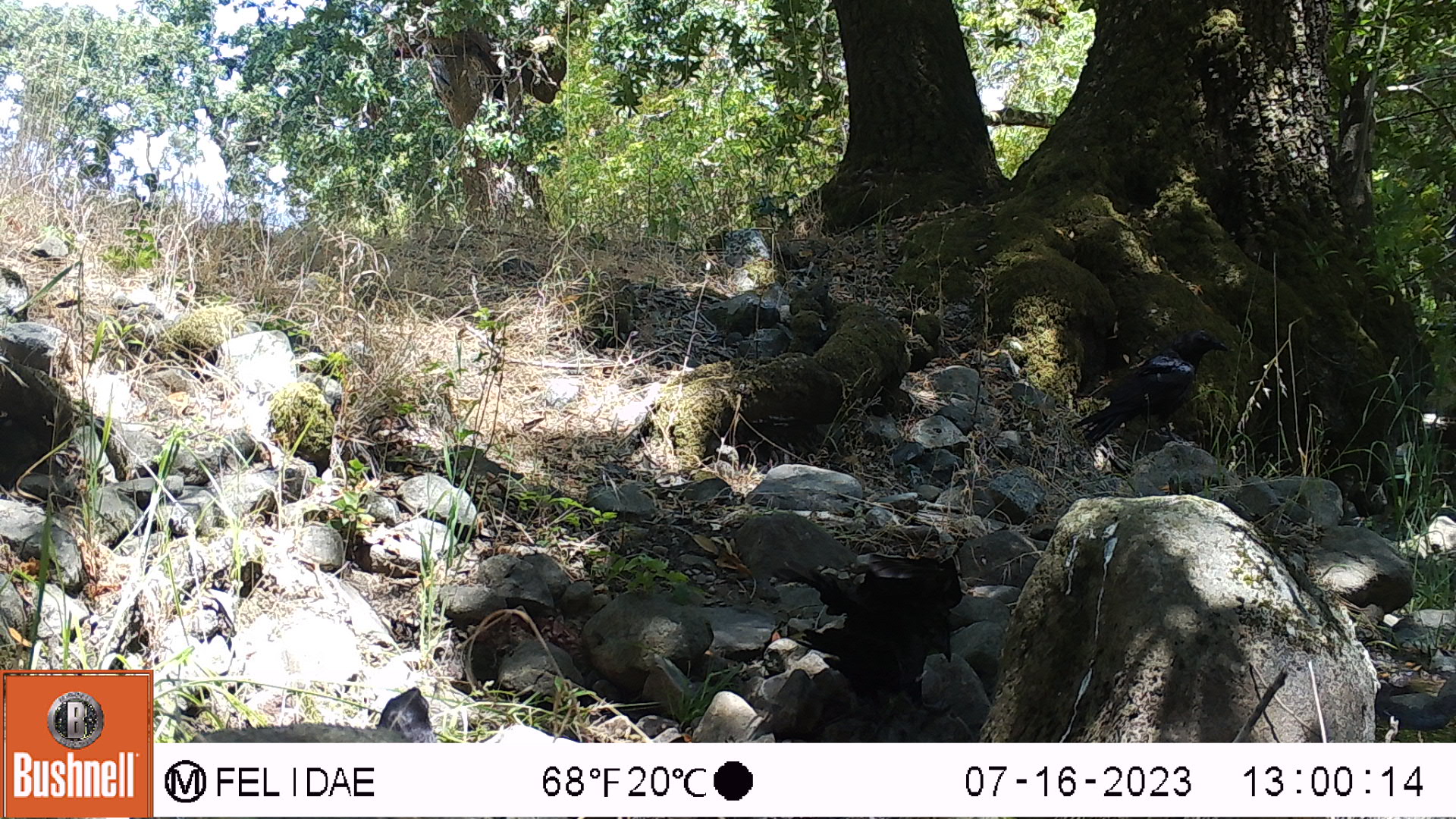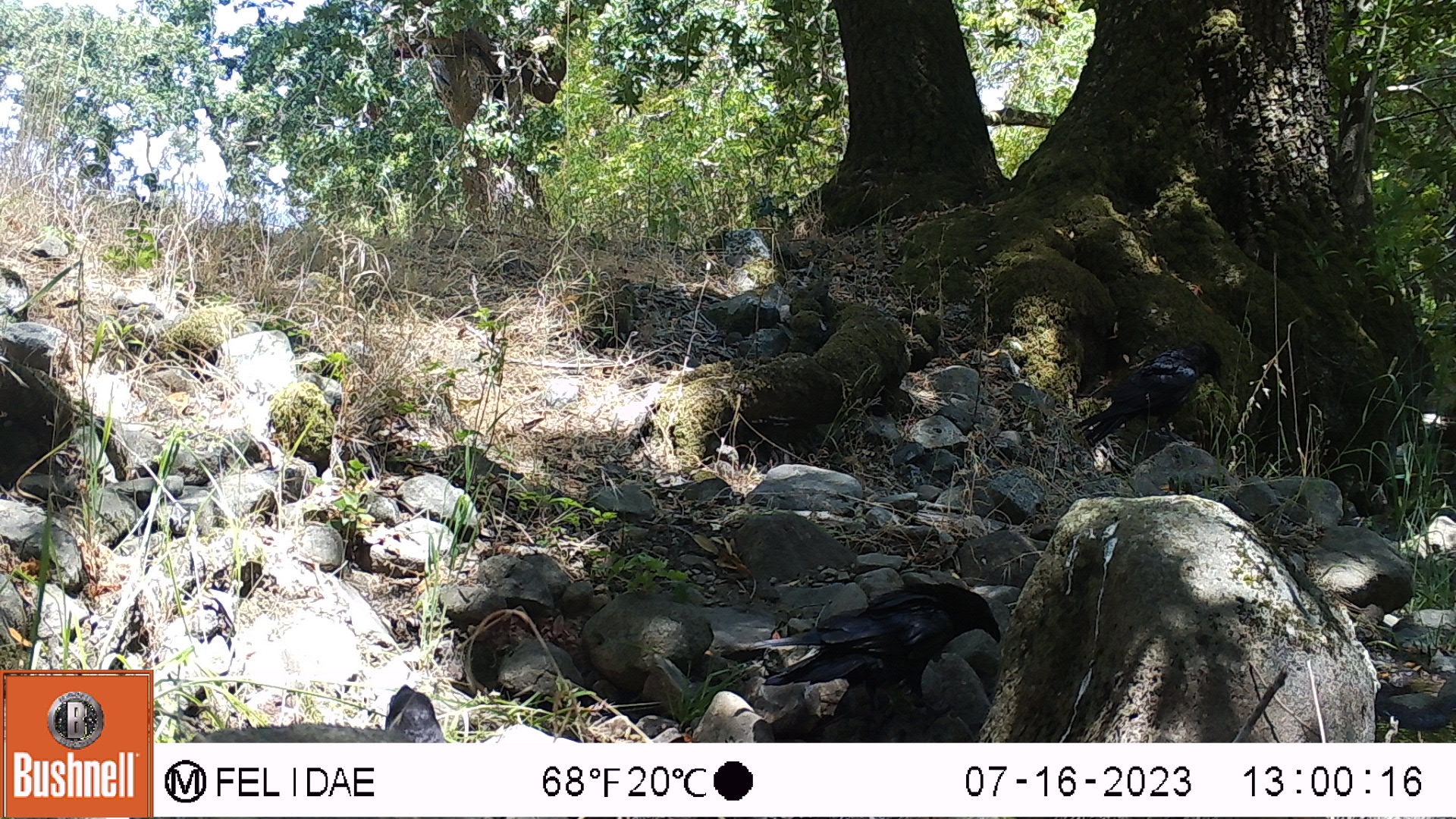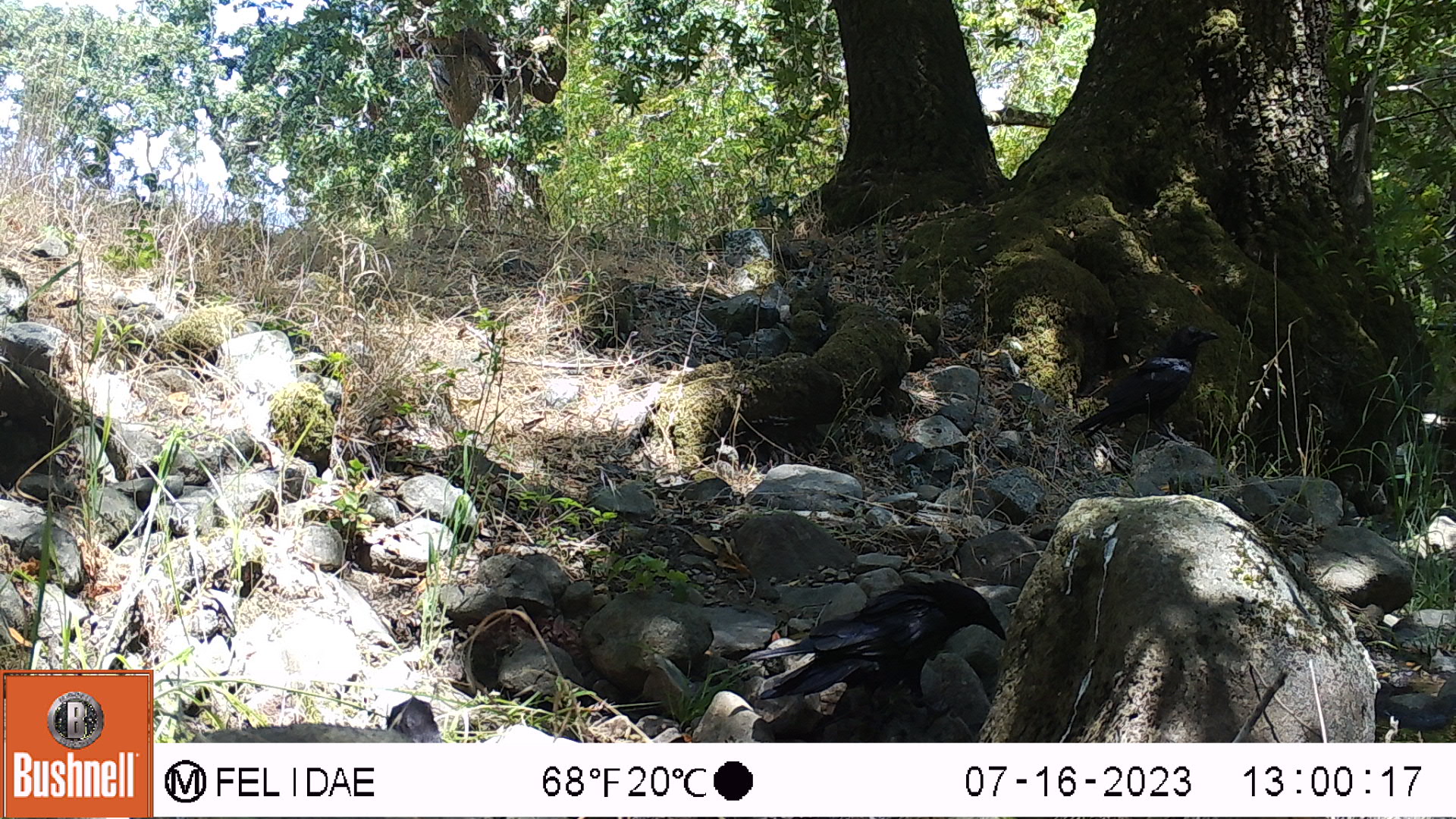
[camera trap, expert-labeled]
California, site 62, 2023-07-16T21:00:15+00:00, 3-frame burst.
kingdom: Animalia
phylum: Chordata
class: Aves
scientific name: Aves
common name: bird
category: unknown bird